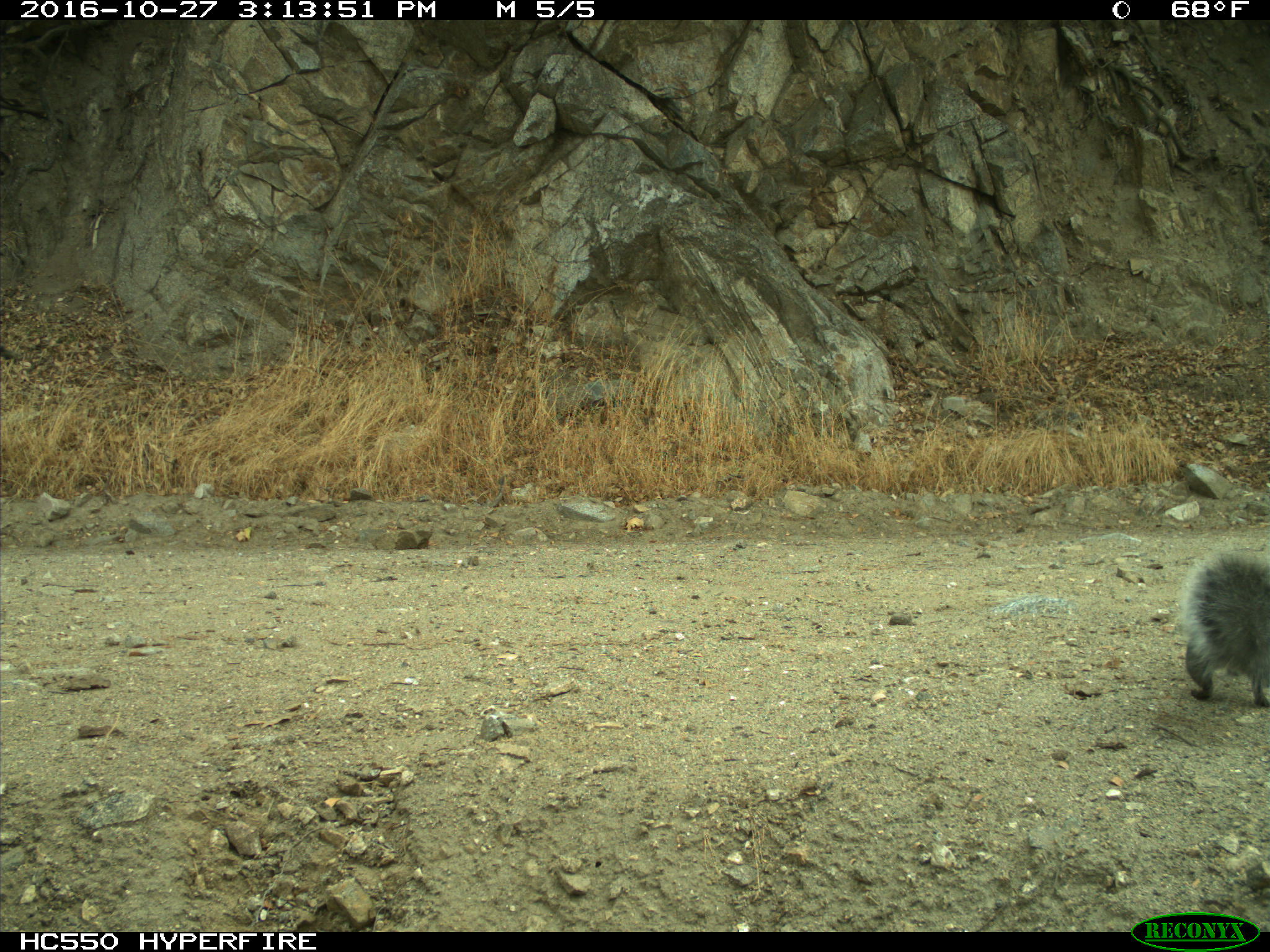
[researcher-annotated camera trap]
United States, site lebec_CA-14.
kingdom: Animalia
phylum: Chordata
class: Mammalia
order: Rodentia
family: Sciuridae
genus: Sciurus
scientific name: Sciurus carolinensis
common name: eastern gray squirrel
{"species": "Sciurus carolinensis (eastern gray squirrel)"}